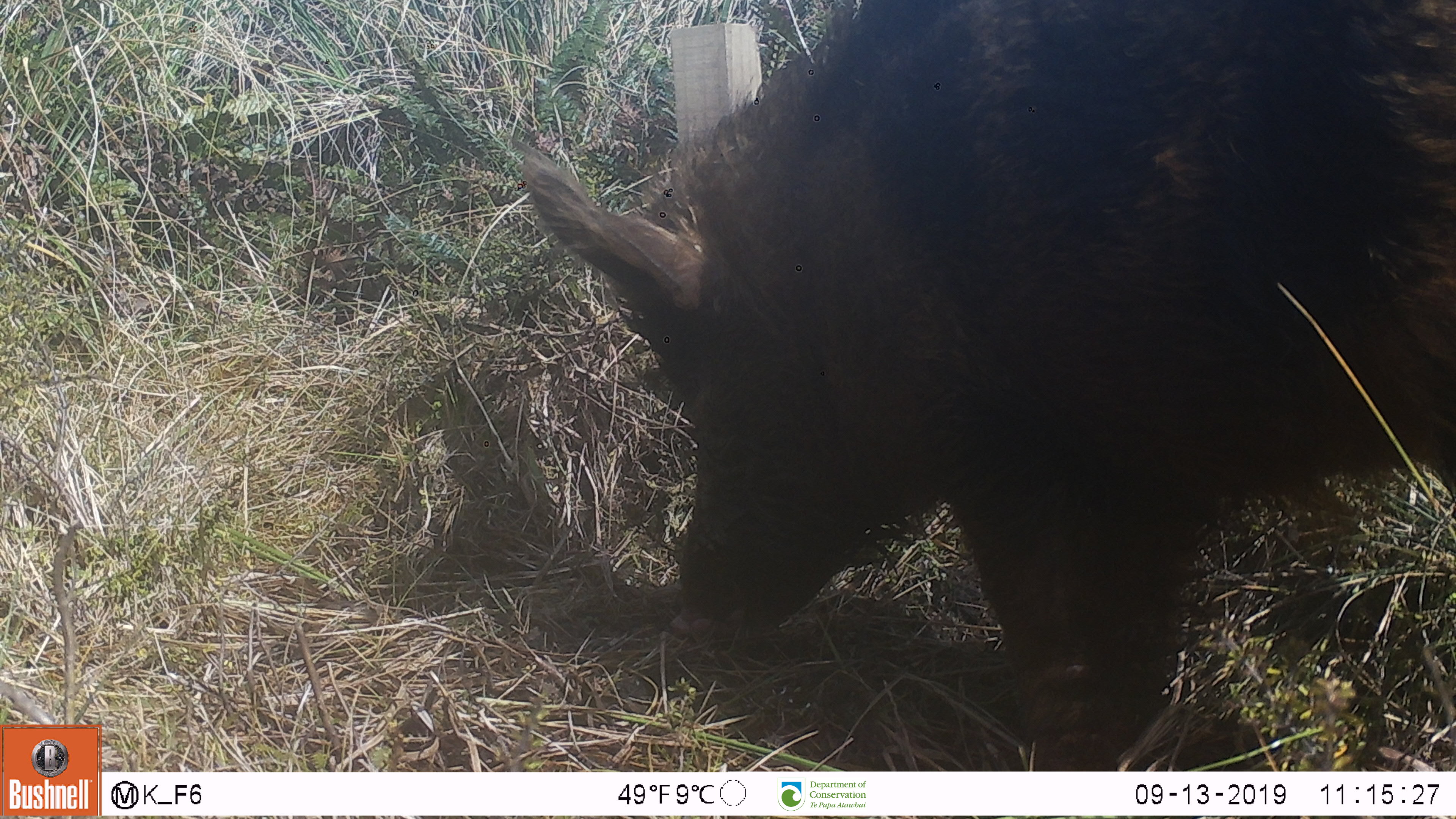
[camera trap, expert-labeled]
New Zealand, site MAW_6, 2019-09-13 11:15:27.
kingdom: Animalia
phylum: Chordata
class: Mammalia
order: Artiodactyla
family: Suidae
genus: Sus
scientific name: Sus scrofa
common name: pig